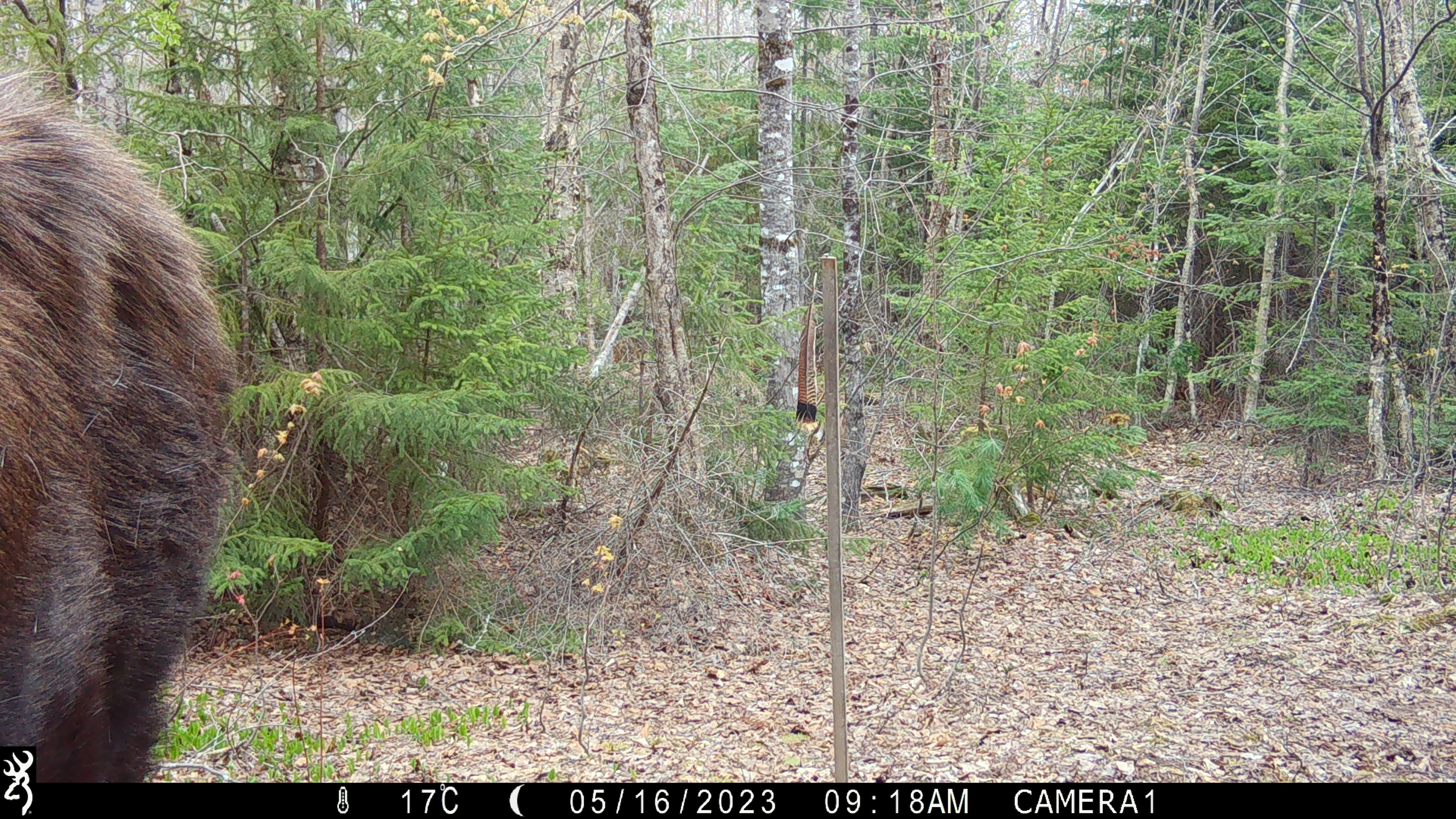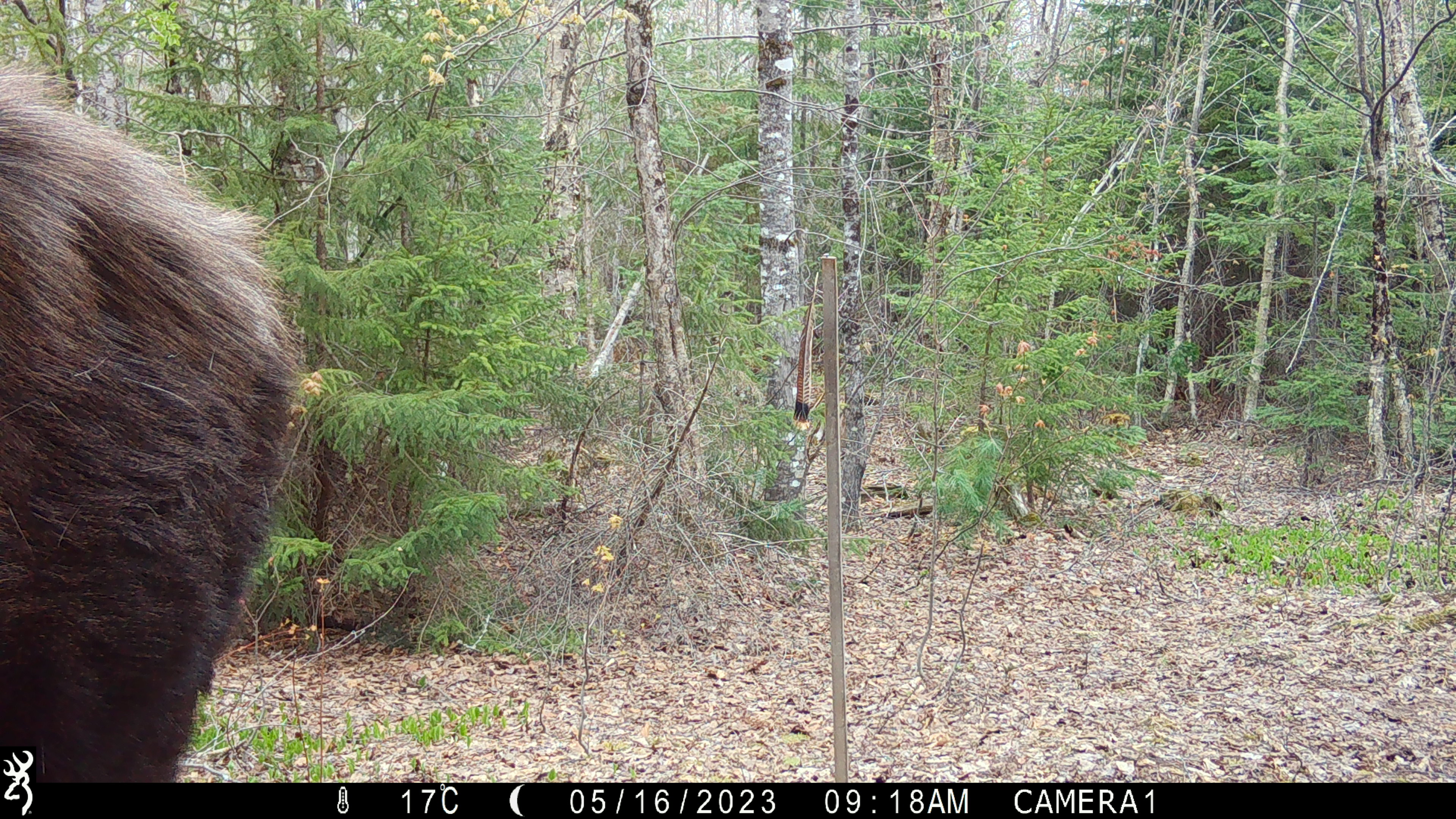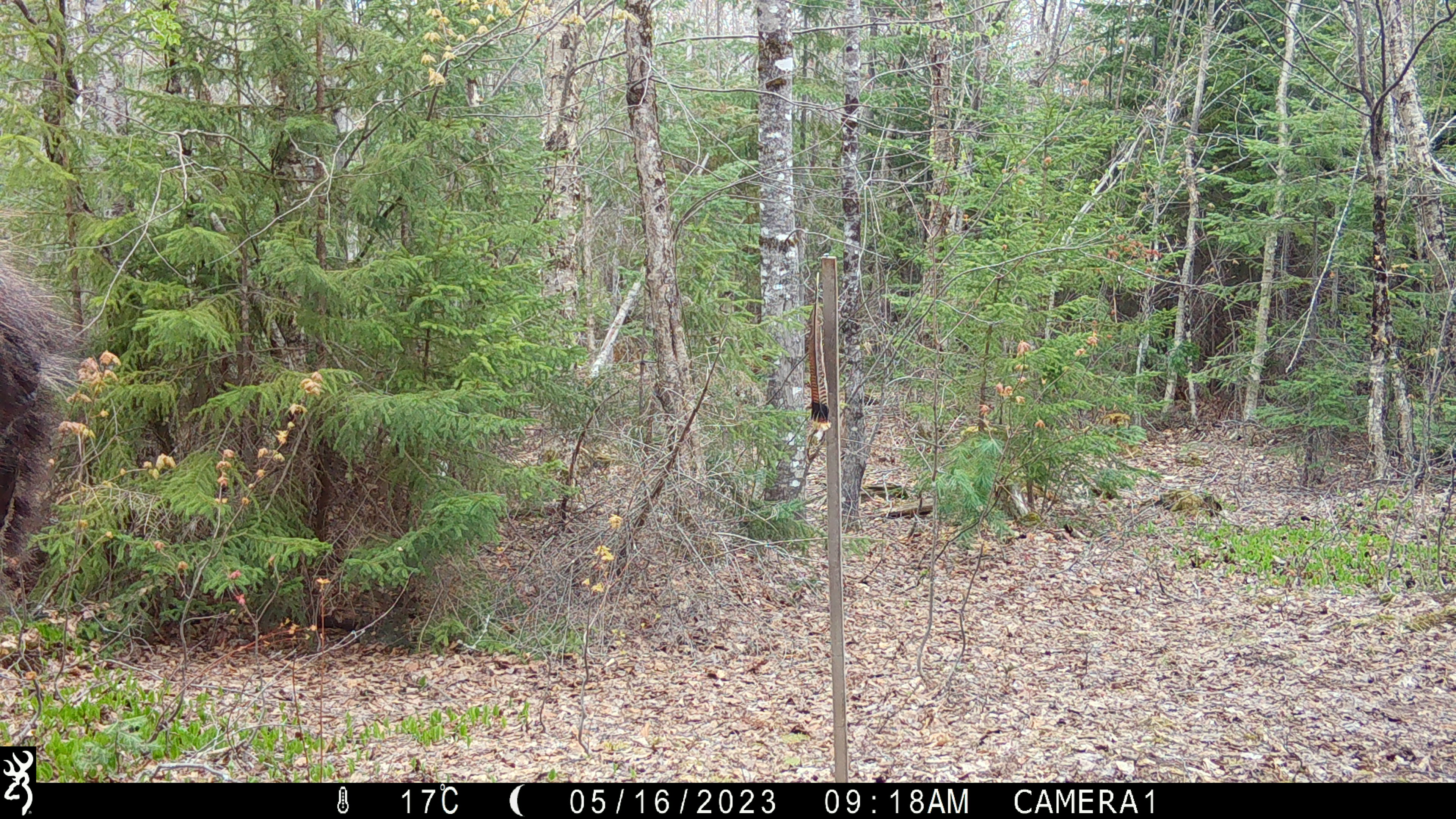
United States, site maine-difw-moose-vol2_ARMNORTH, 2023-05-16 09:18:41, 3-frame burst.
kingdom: Animalia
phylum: Chordata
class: Mammalia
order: Artiodactyla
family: Cervidae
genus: Alces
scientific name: Alces alces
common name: moose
Moose (Alces alces).